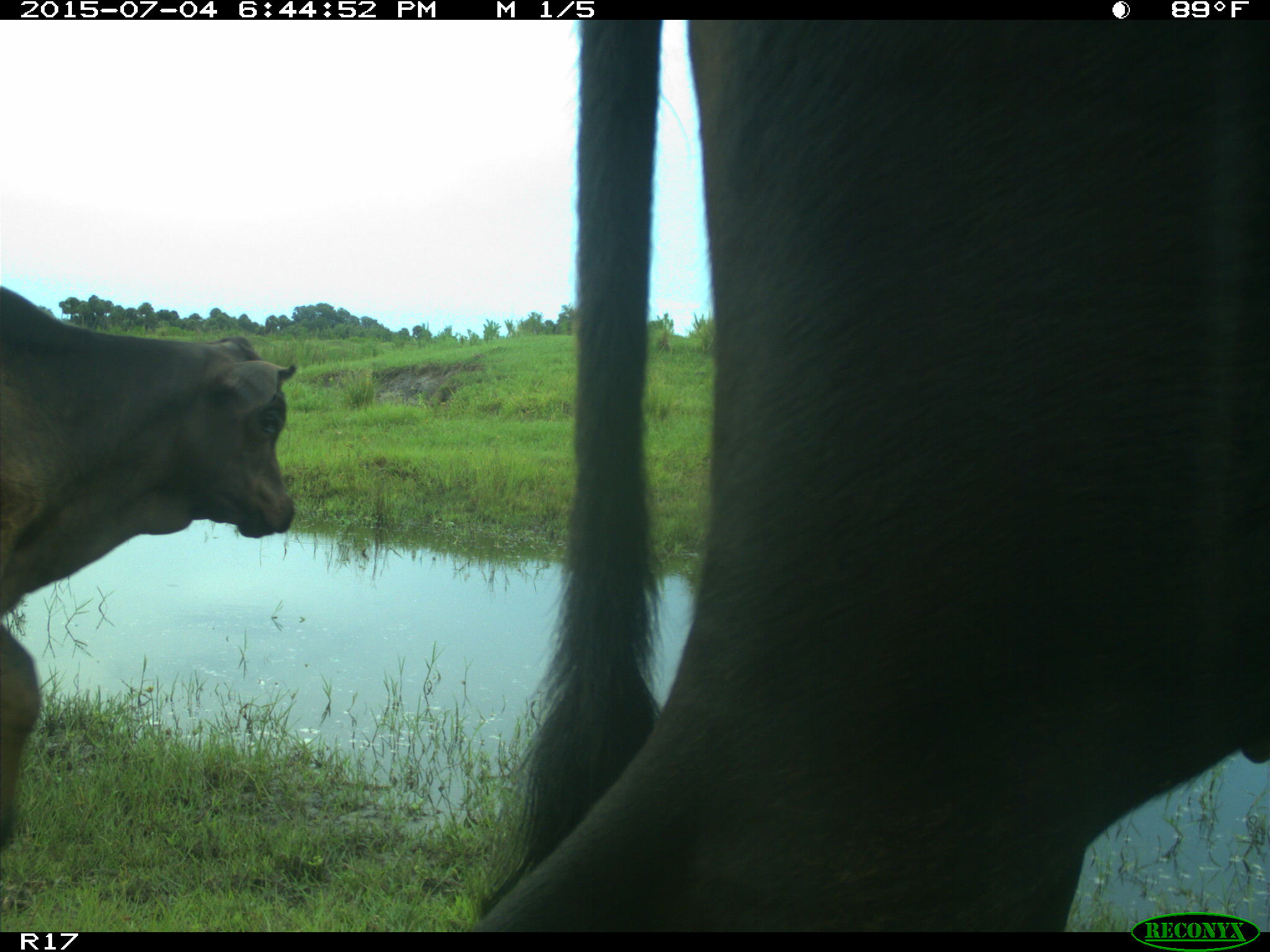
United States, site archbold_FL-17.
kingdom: Animalia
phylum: Chordata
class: Mammalia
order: Artiodactyla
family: Bovidae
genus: Bos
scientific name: Bos taurus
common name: domestic cow